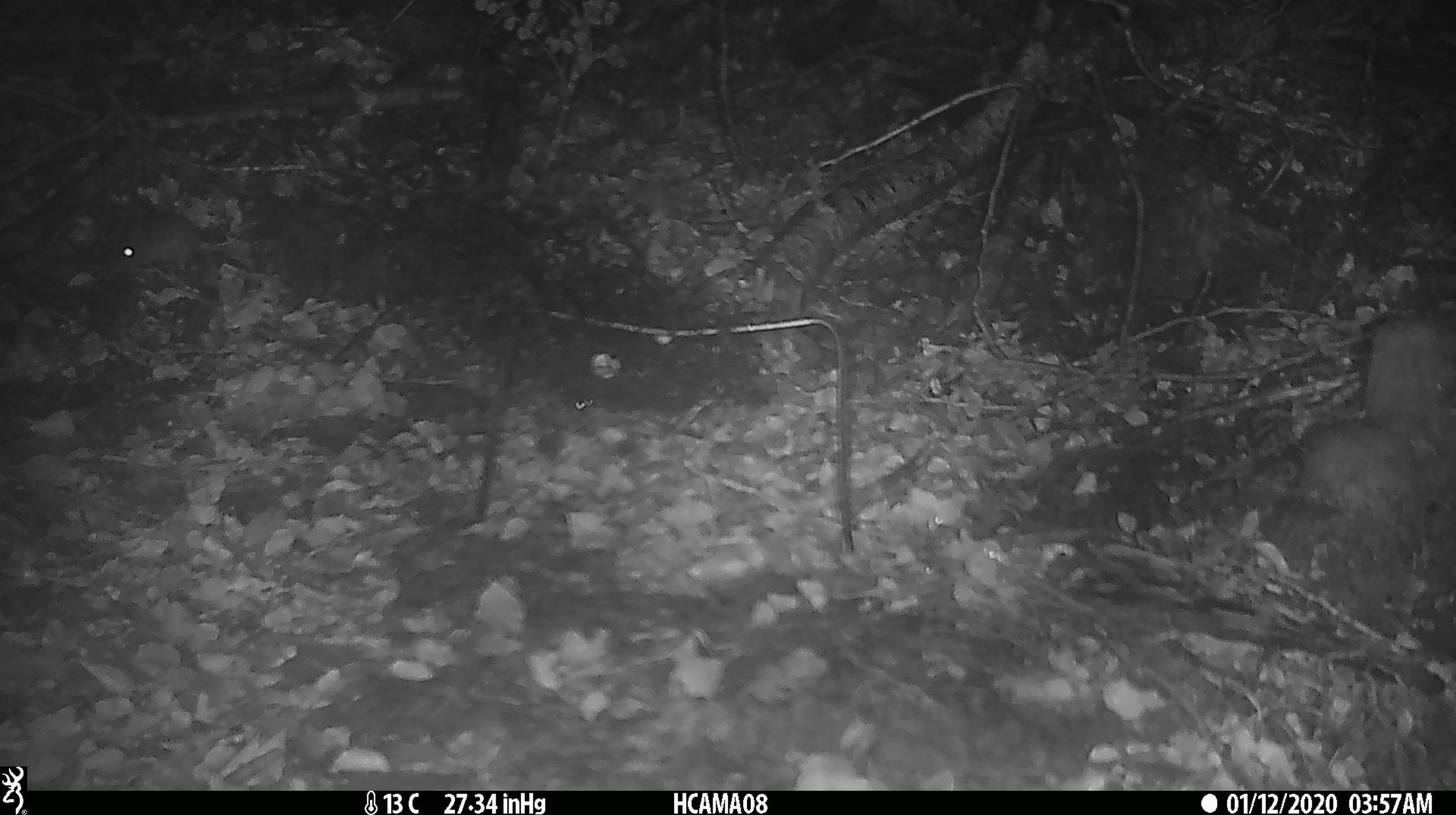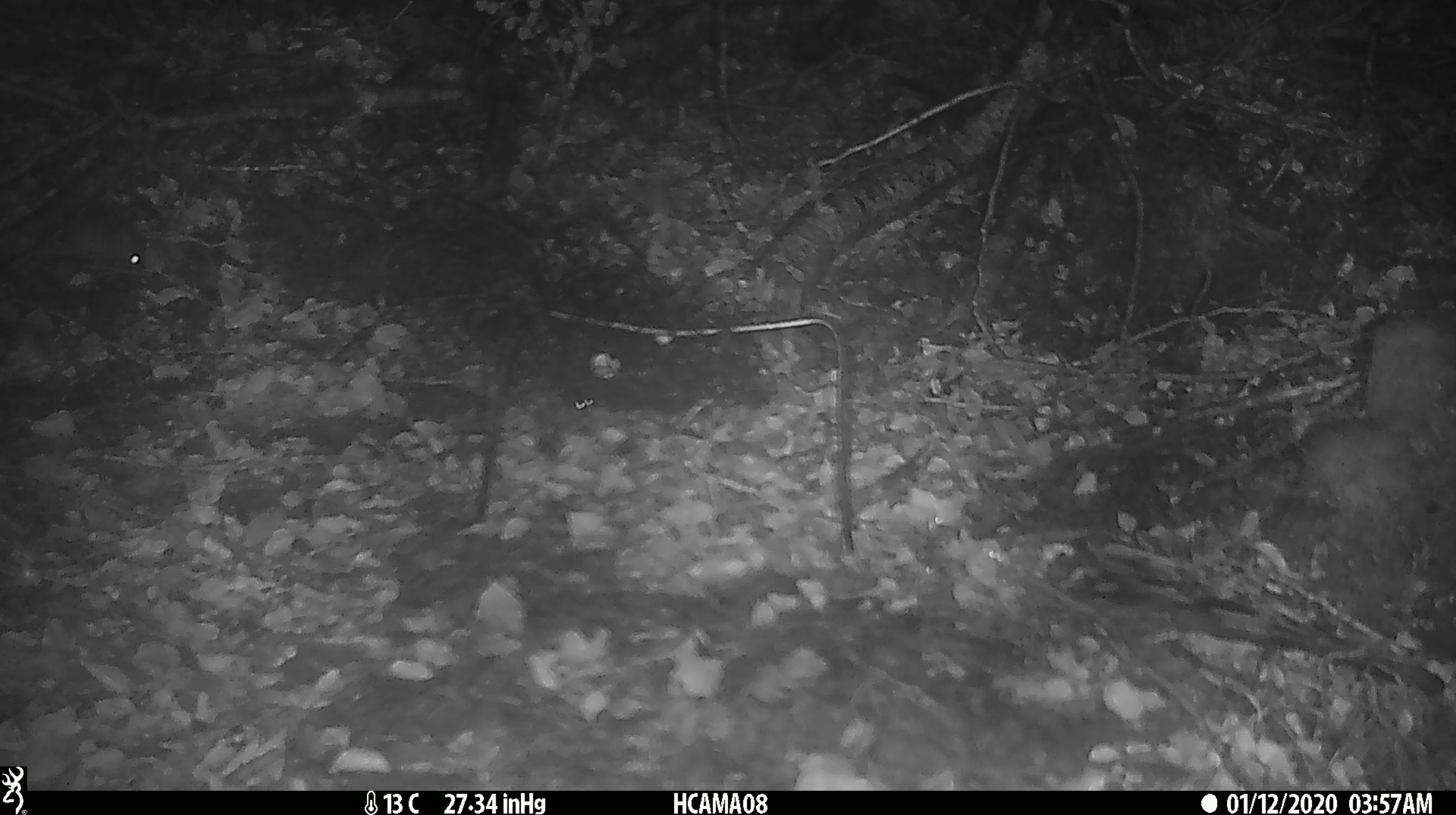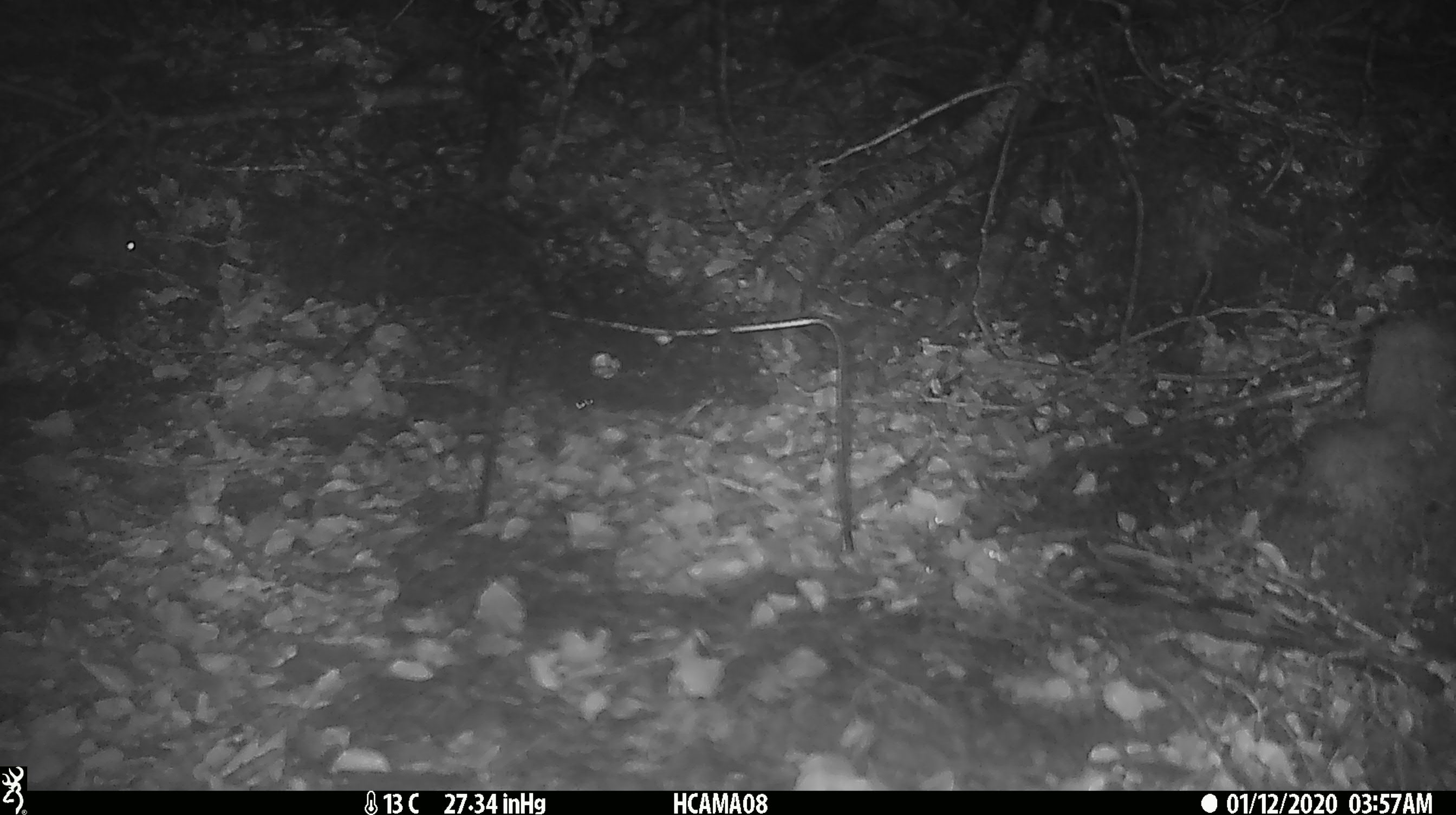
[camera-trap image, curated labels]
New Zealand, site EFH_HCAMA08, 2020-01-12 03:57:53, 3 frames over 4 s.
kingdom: Animalia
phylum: Chordata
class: Mammalia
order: Rodentia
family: Muridae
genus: Mus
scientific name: Mus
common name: mouse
Mouse (Mus).